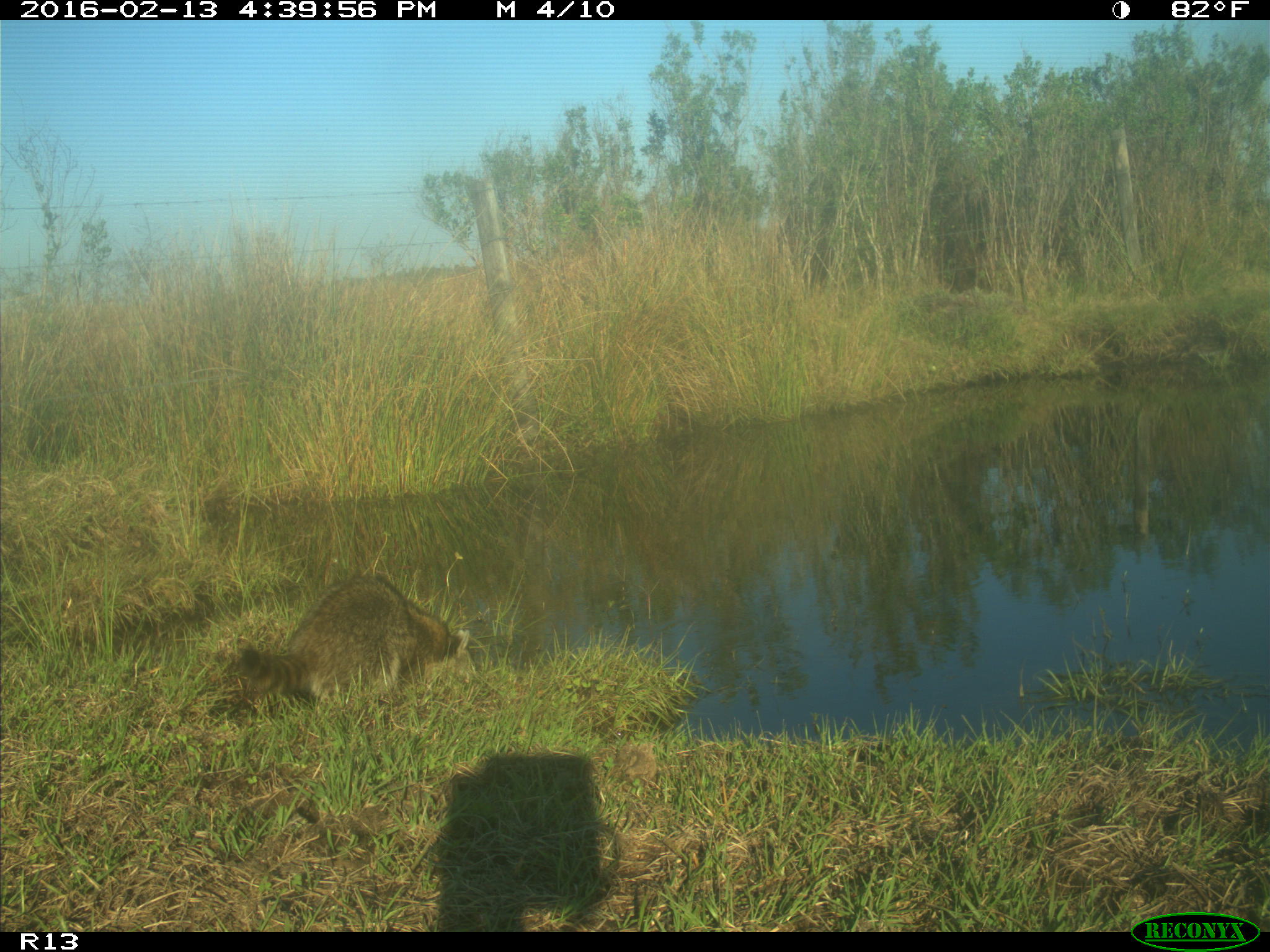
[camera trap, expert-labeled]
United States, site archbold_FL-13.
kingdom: Animalia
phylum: Chordata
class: Mammalia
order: Carnivora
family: Procyonidae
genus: Procyon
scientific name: Procyon lotor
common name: common raccoon